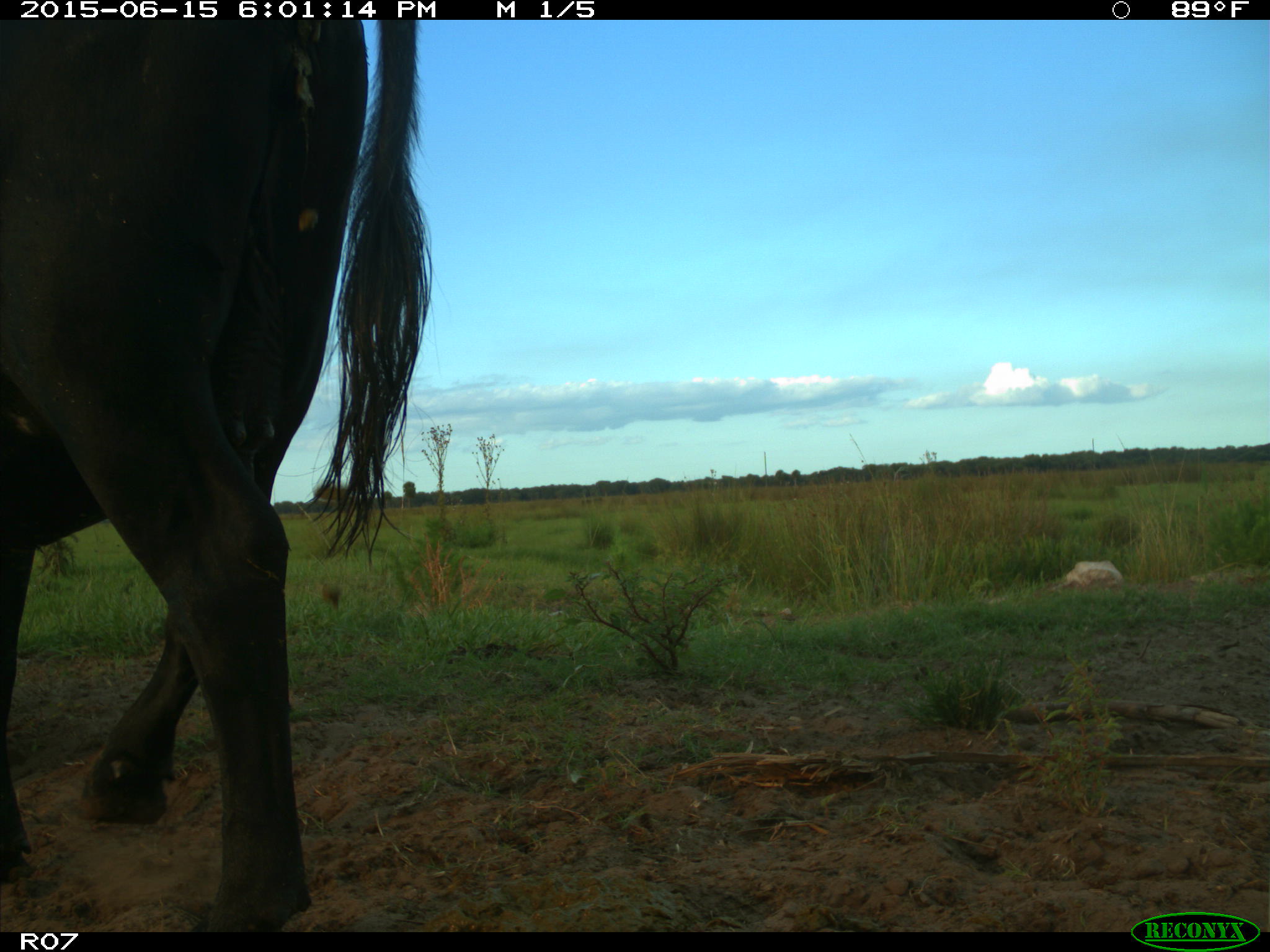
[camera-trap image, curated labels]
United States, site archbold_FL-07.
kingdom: Animalia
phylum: Chordata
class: Mammalia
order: Artiodactyla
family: Bovidae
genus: Bos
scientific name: Bos taurus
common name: domestic cow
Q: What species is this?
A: Bos taurus (domestic cow).